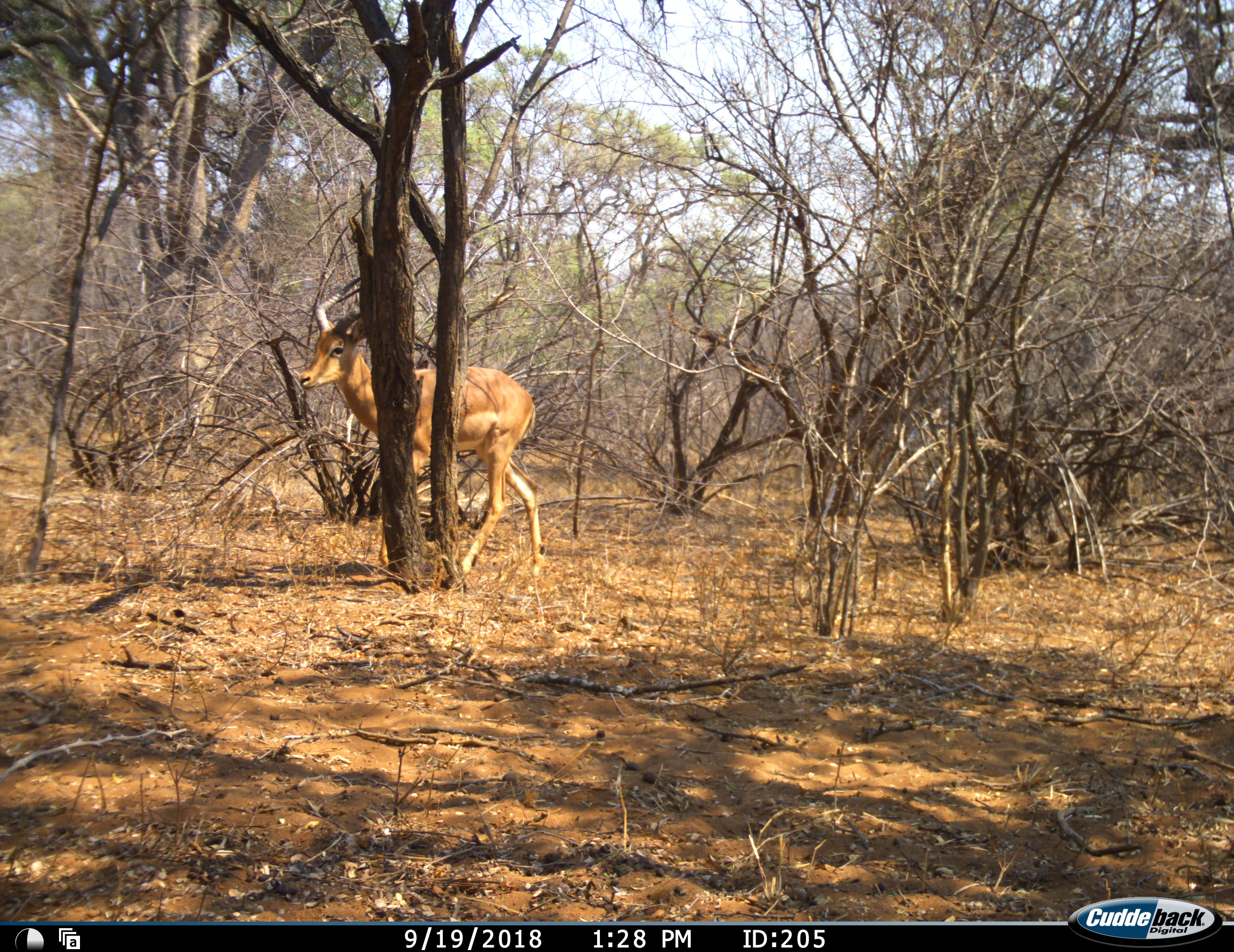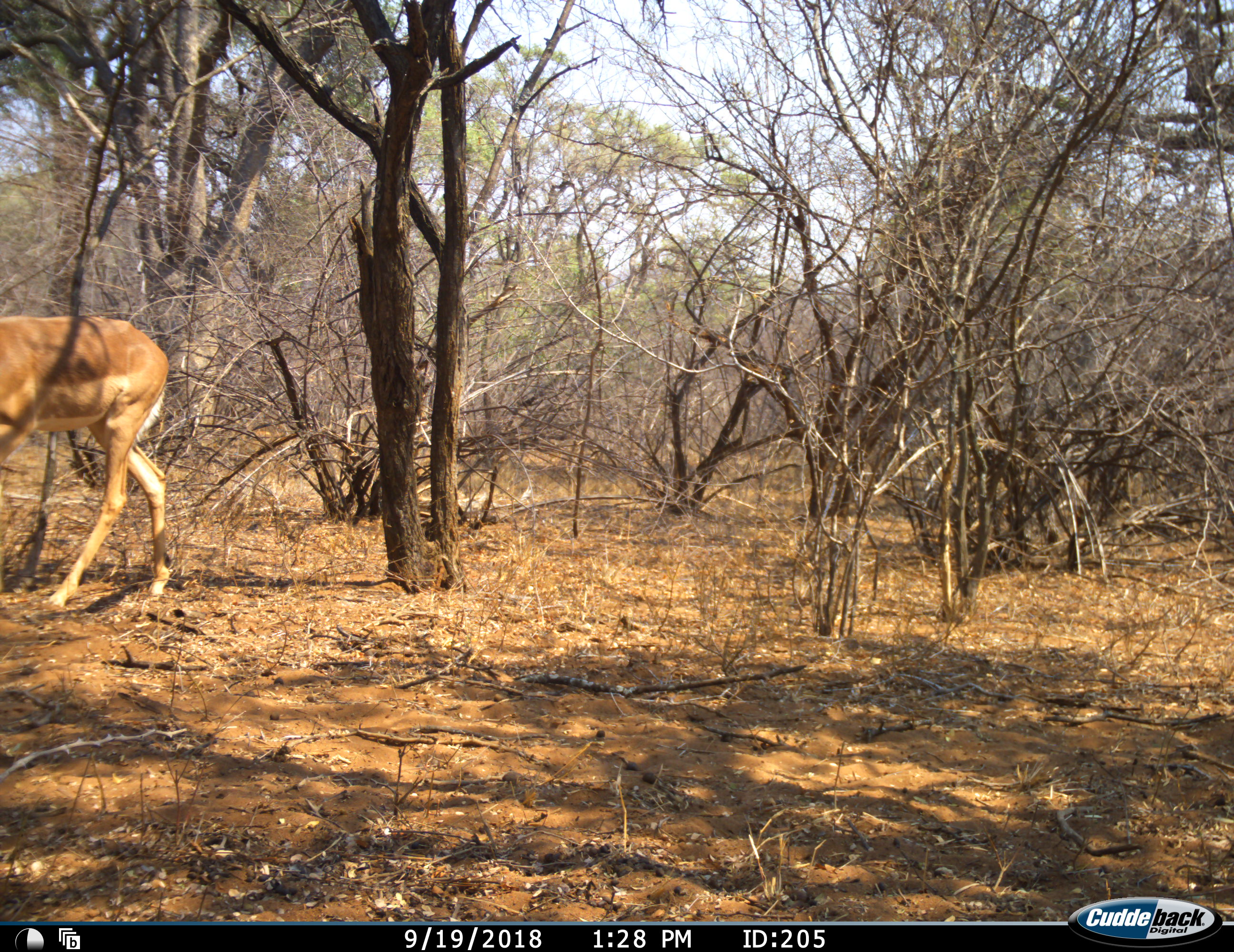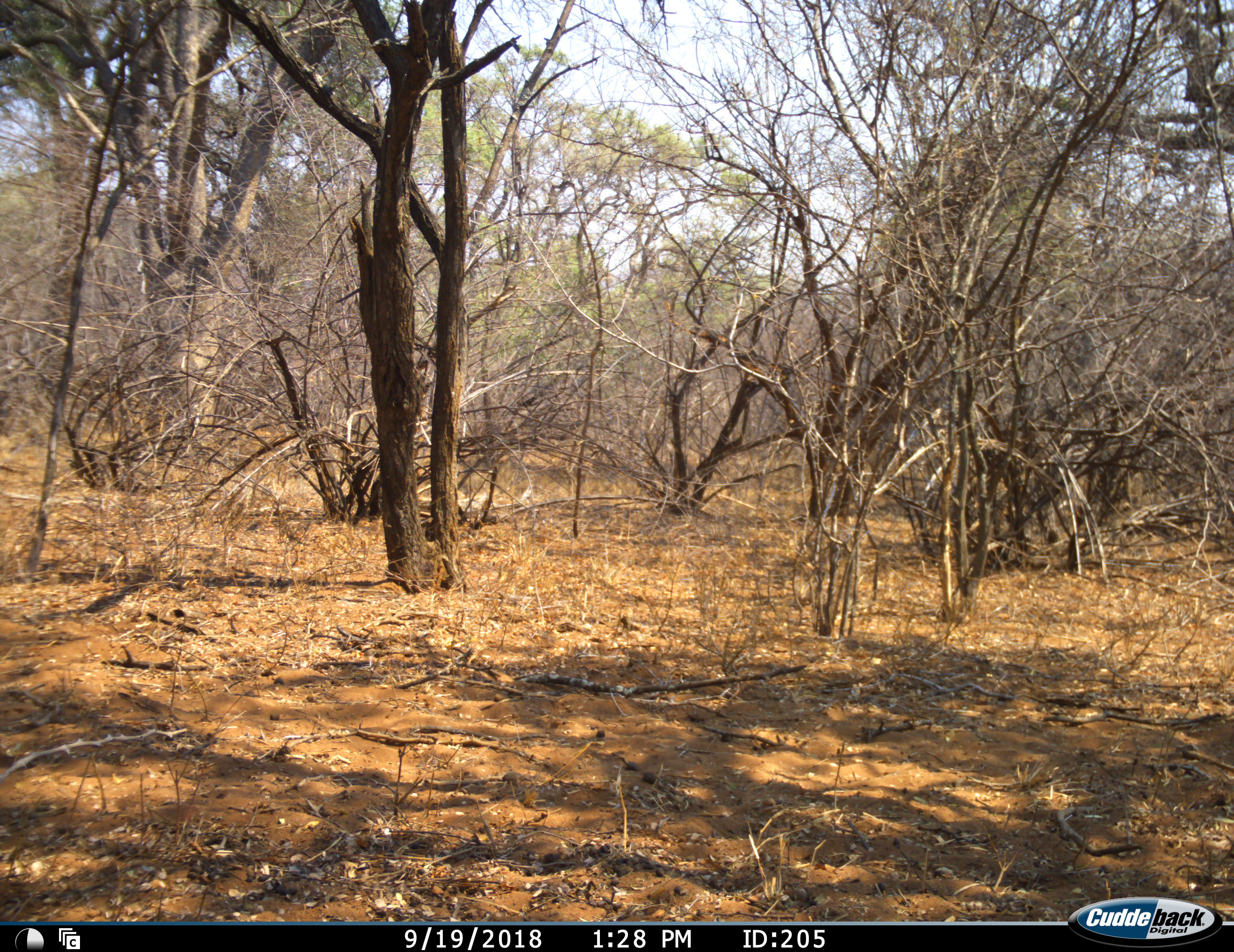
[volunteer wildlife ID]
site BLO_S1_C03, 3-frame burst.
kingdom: Animalia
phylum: Chordata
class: Mammalia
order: Artiodactyla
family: Bovidae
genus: Aepyceros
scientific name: Aepyceros melampus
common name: impala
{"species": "impala (Aepyceros melampus)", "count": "1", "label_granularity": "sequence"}